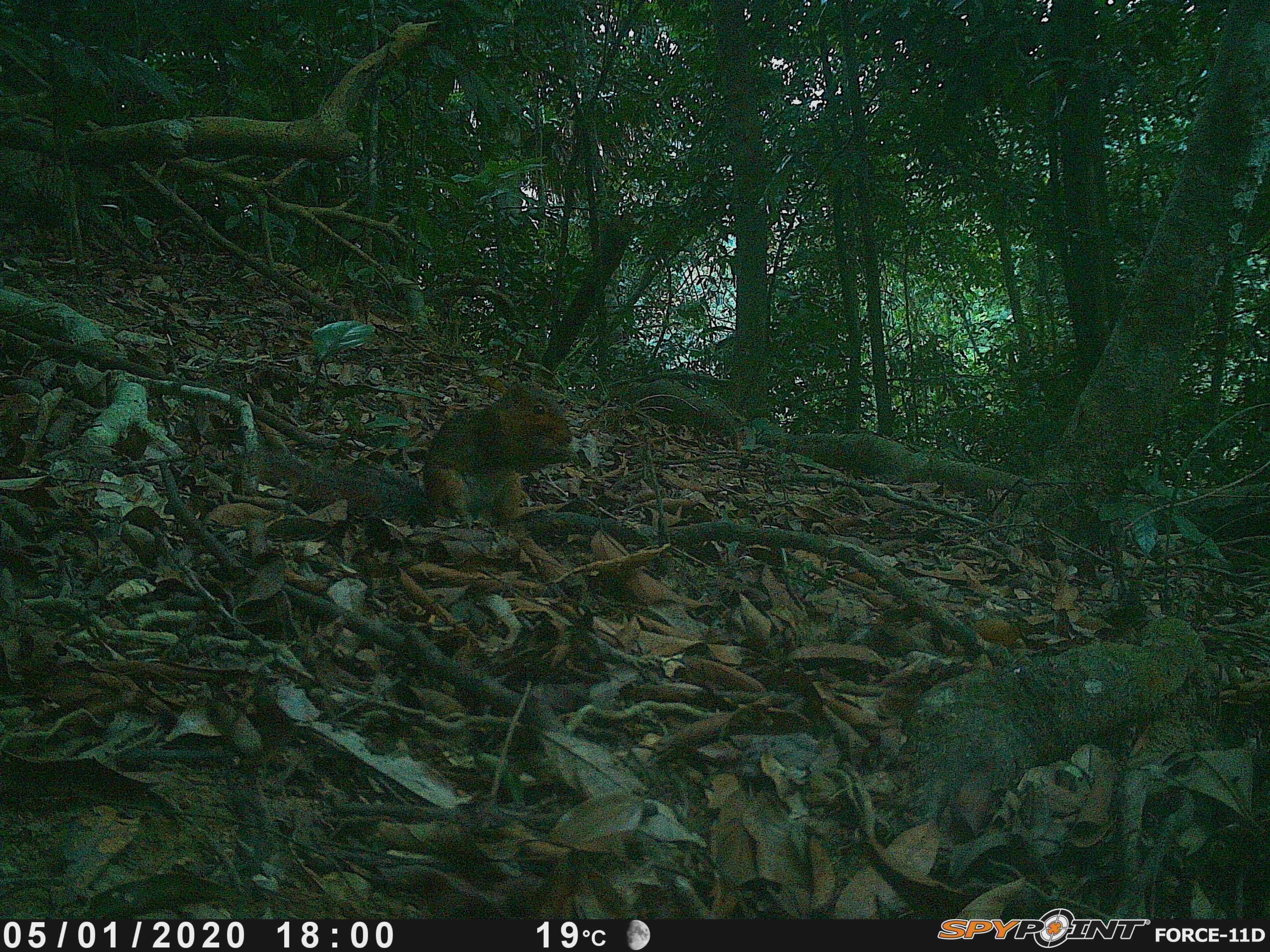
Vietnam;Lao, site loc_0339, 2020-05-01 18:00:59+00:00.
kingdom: Animalia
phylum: Chordata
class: Mammalia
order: Rodentia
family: Sciuridae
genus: Dremomys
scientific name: Dremomys rufigenis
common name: red-cheeked squirrel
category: red cheeked squirrel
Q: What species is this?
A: Red cheeked squirrel (red-cheeked squirrel) (Dremomys rufigenis).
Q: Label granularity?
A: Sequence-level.